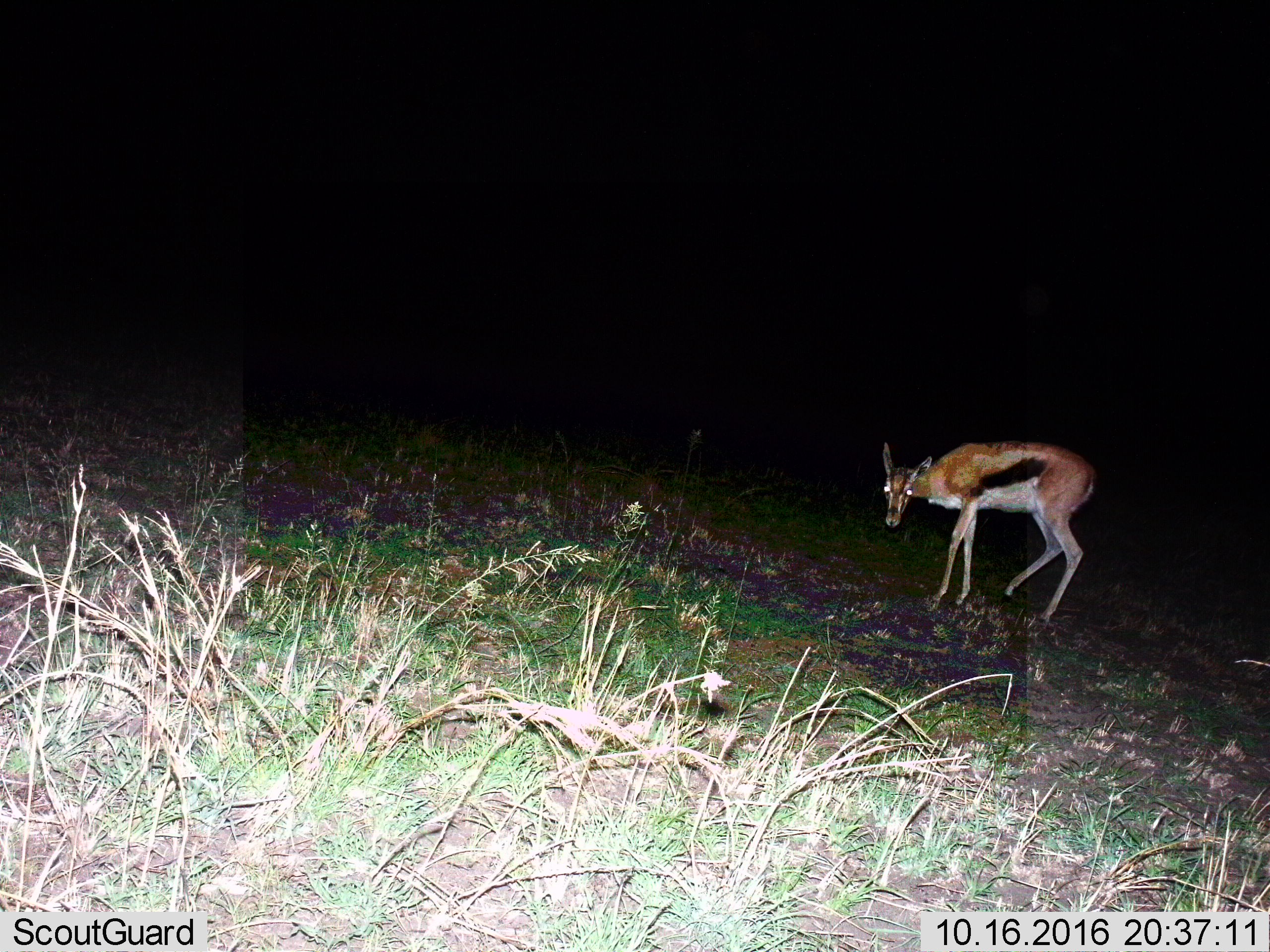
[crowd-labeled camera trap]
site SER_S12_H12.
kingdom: Animalia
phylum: Chordata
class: Mammalia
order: Artiodactyla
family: Bovidae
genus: Eudorcas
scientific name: Eudorcas thomsonii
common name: thomson's gazelle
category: gazellethomsons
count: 1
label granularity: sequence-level